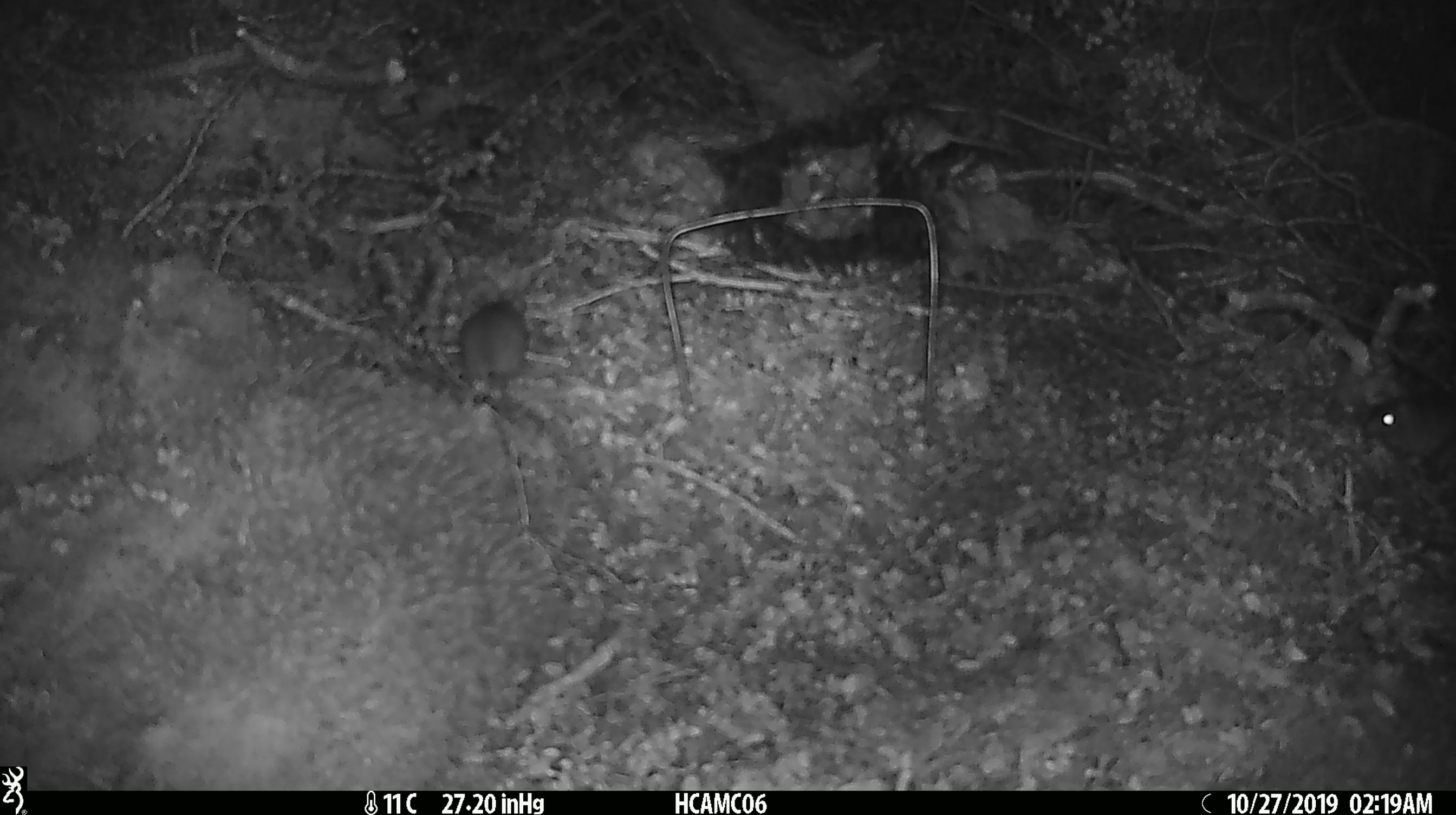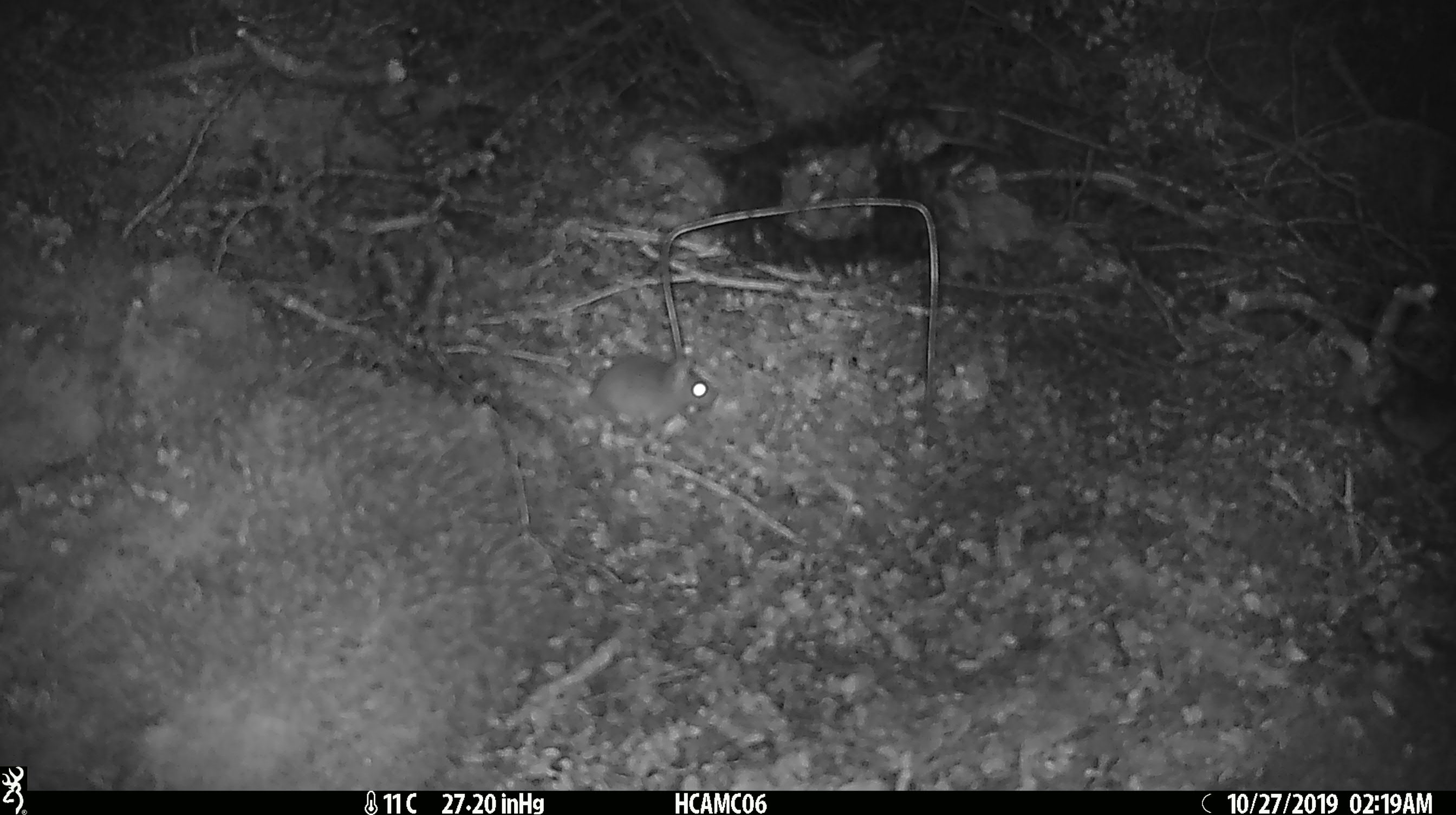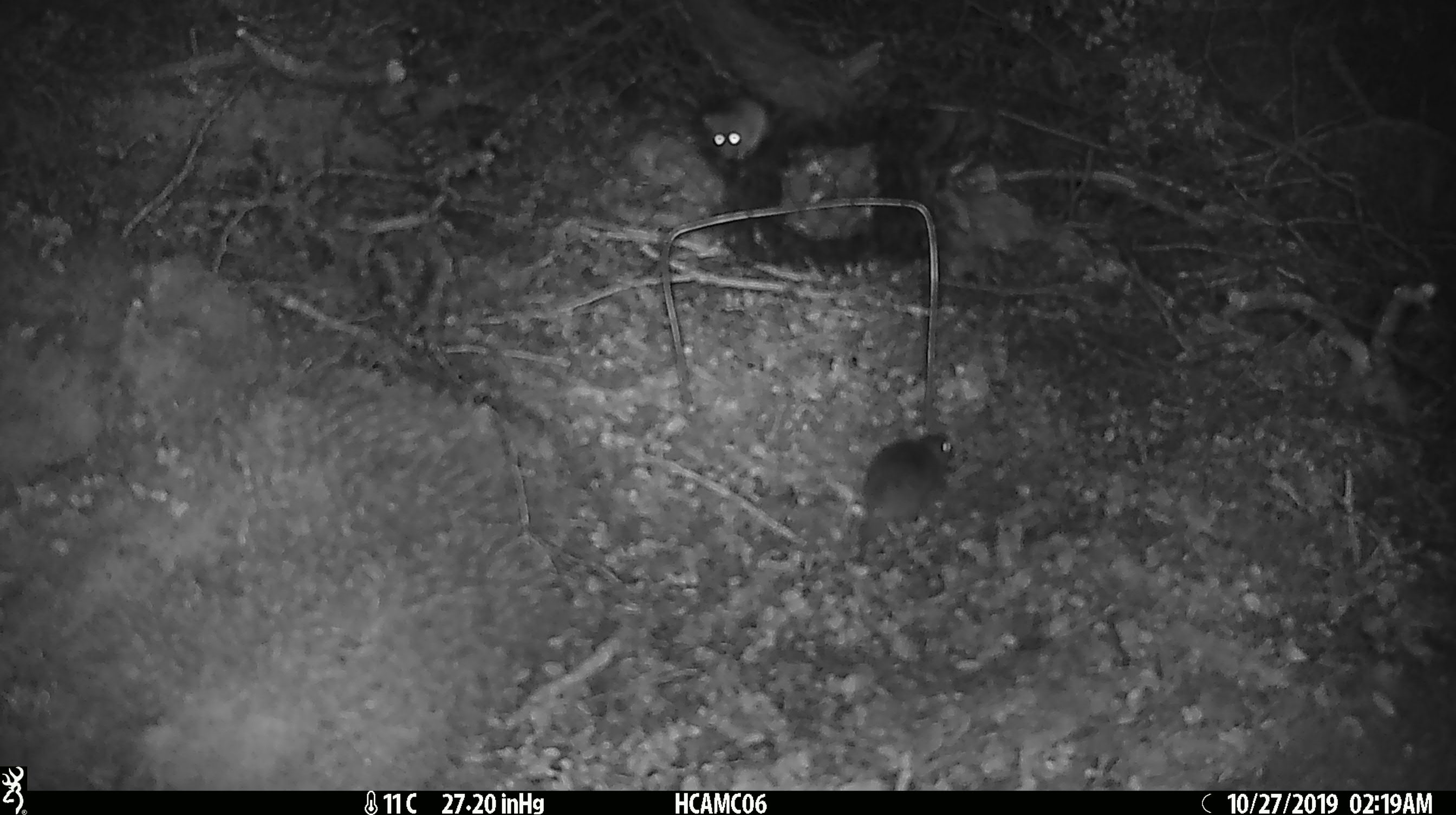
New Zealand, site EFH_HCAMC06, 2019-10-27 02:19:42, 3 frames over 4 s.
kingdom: Animalia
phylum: Chordata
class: Mammalia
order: Rodentia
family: Muridae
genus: Mus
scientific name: Mus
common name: mouse